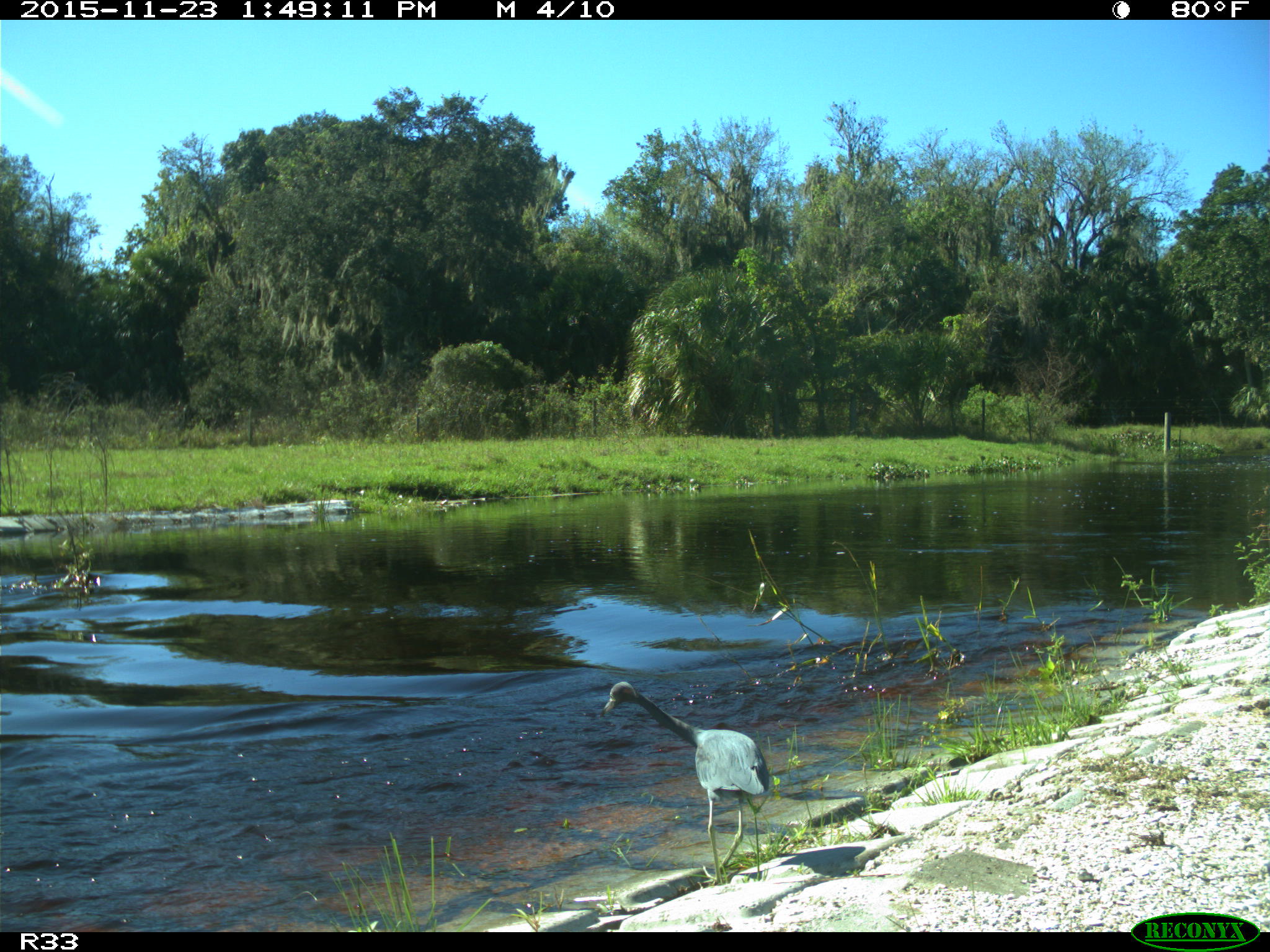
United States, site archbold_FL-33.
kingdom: Animalia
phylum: Chordata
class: Aves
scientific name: Aves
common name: birds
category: unidentified bird